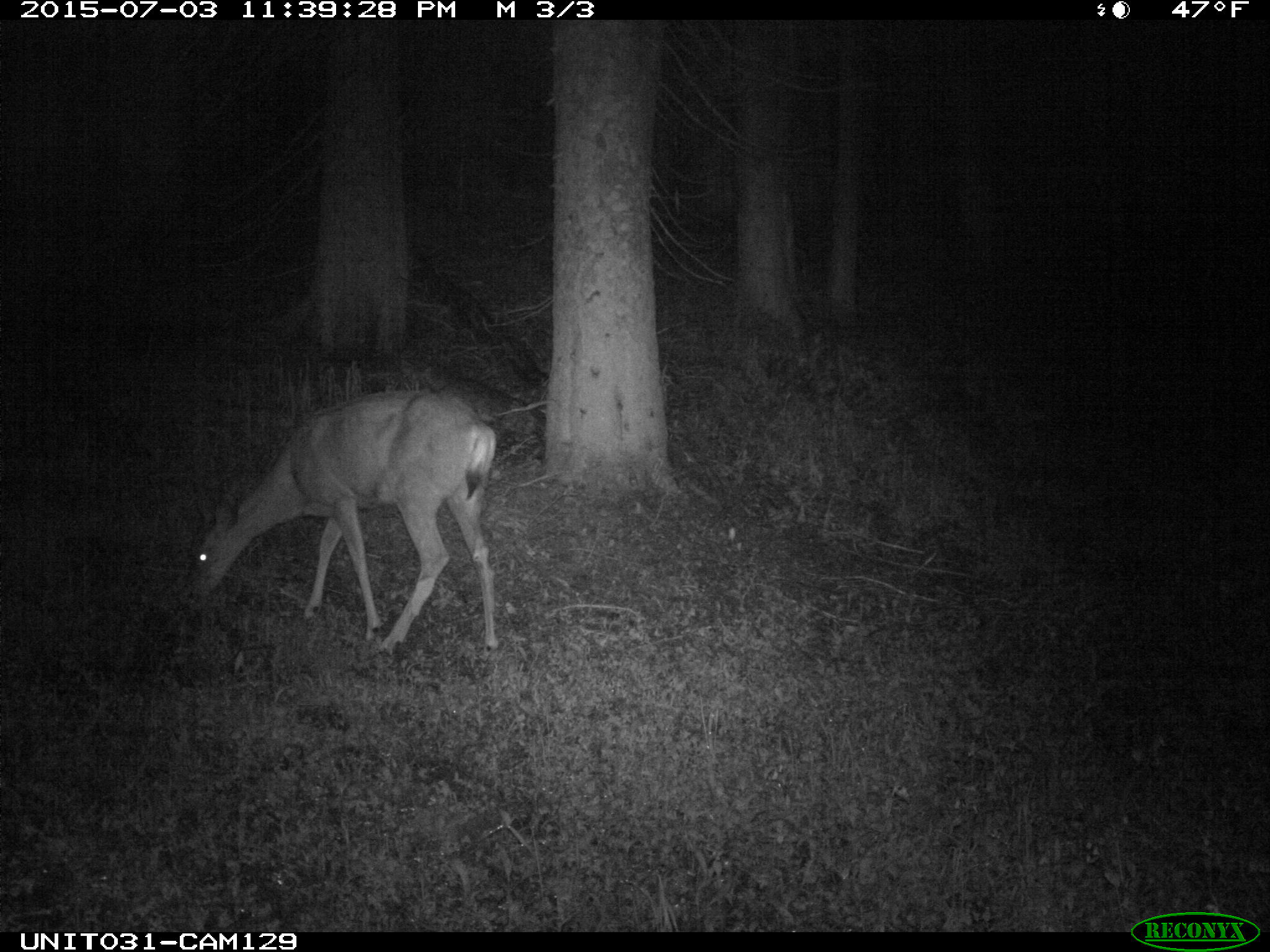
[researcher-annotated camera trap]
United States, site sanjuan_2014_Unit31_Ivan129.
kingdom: Animalia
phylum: Chordata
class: Mammalia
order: Artiodactyla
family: Cervidae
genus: Odocoileus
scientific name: Odocoileus hemionus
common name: mule deer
Odocoileus hemionus (mule deer).